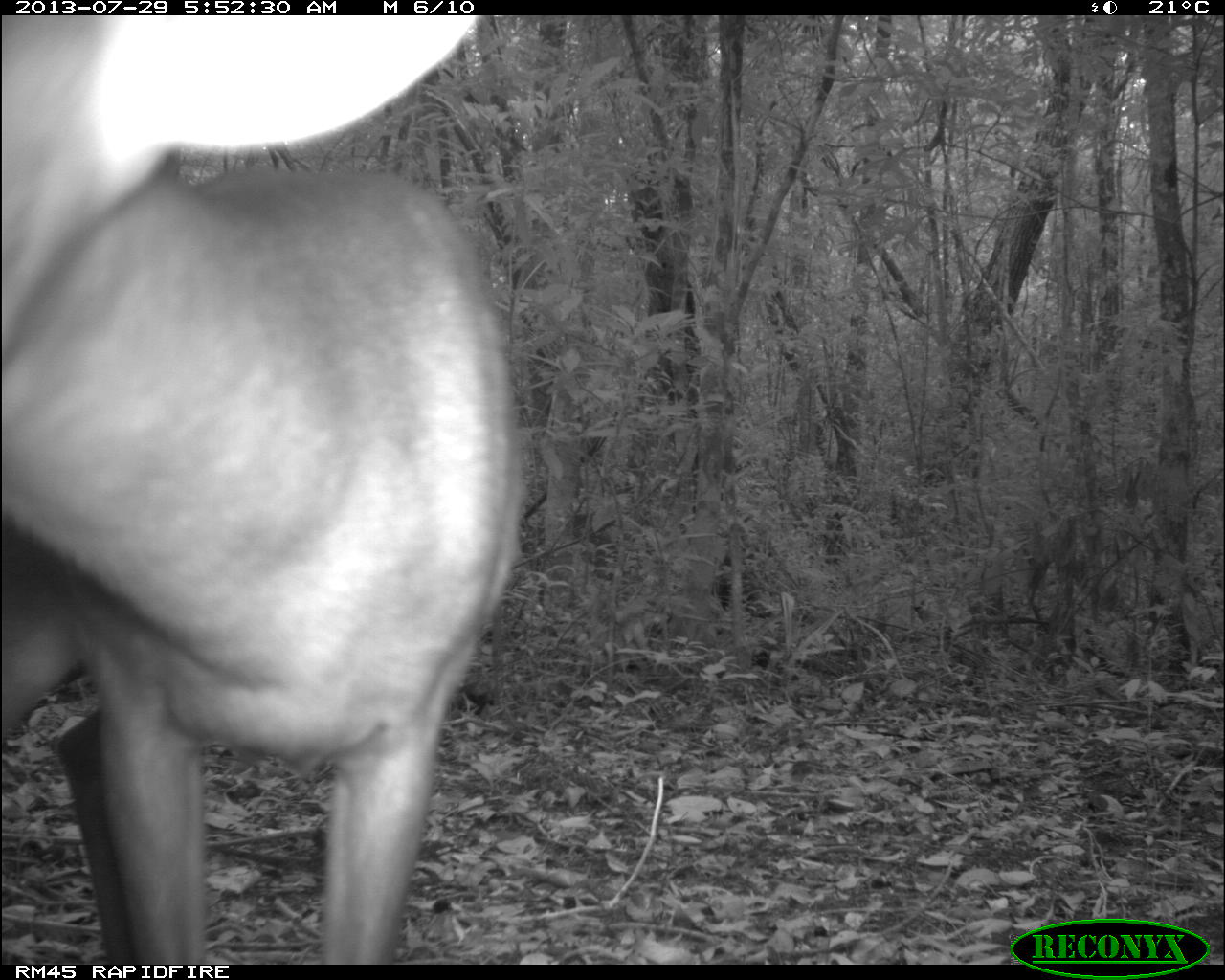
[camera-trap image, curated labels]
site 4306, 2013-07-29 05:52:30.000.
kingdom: Animalia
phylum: Chordata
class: Mammalia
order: Artiodactyla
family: Cervidae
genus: Mazama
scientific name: Mazama temama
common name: central american red brocket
Mazama temama (central american red brocket), count 1, sex male.